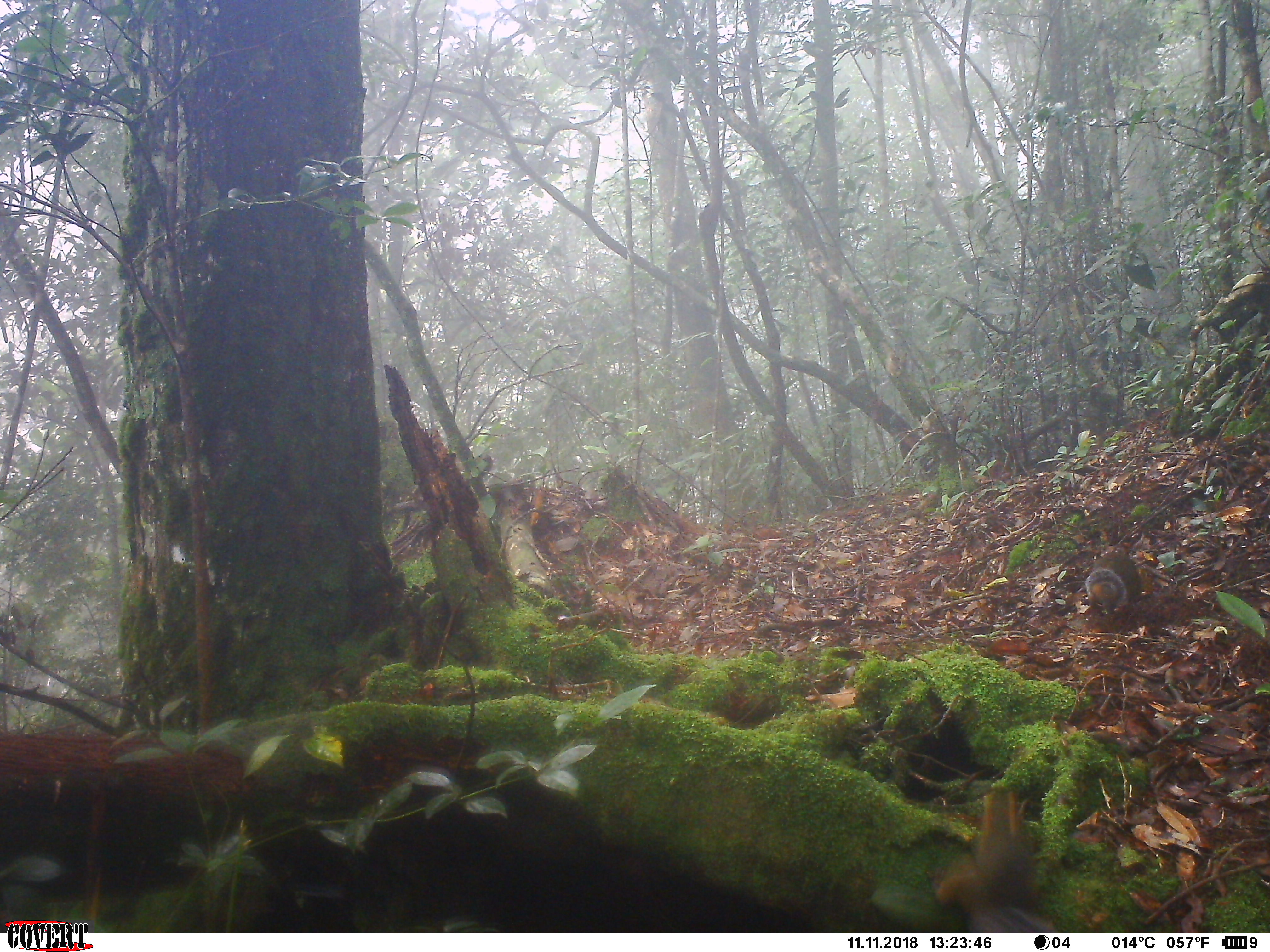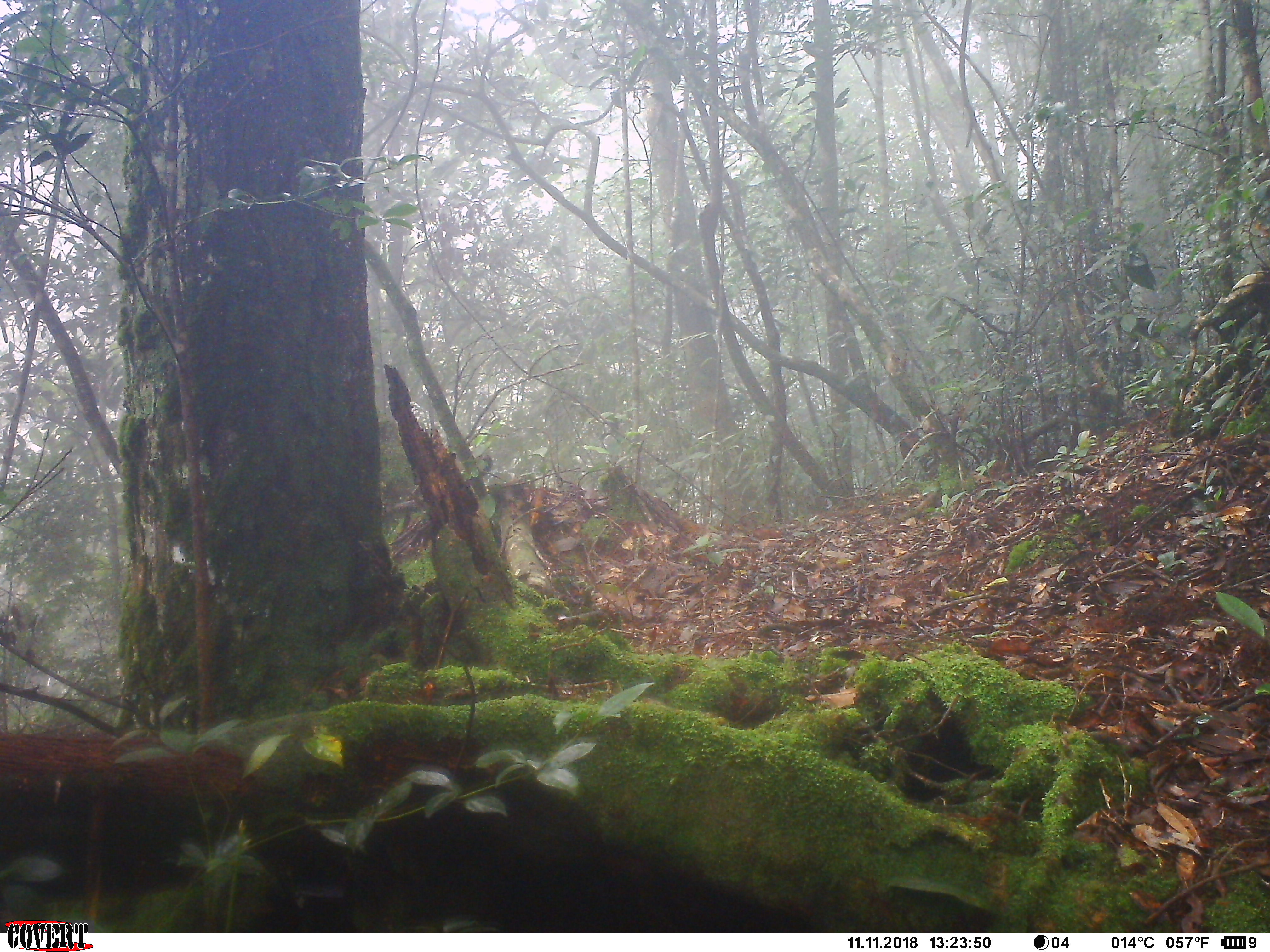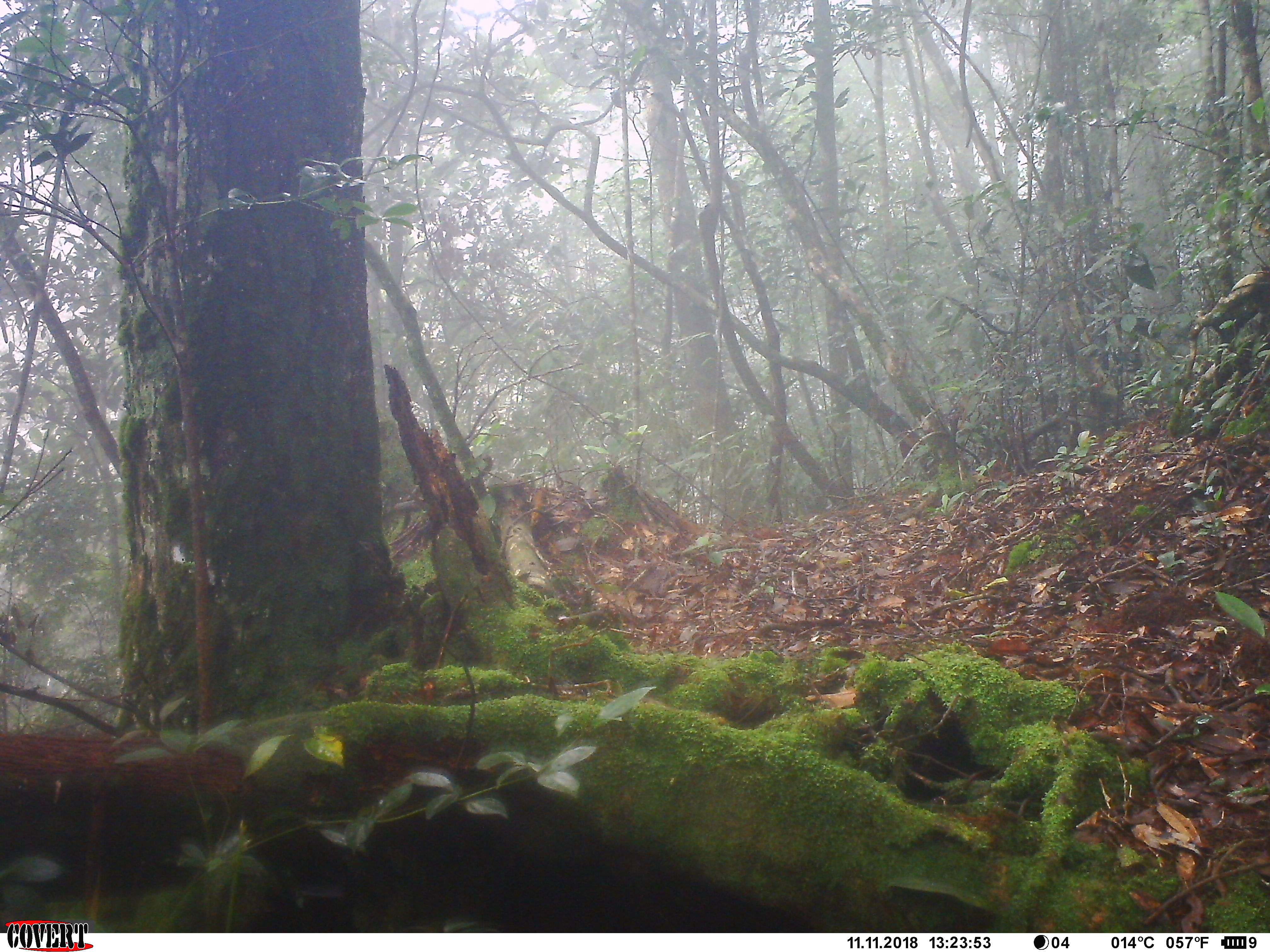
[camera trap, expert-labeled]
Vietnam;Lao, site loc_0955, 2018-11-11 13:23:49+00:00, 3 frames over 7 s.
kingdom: Animalia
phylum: Chordata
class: Mammalia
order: Rodentia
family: Sciuridae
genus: Dremomys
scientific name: Dremomys rufigenis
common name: red-cheeked squirrel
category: red cheeked squirrel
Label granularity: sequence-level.